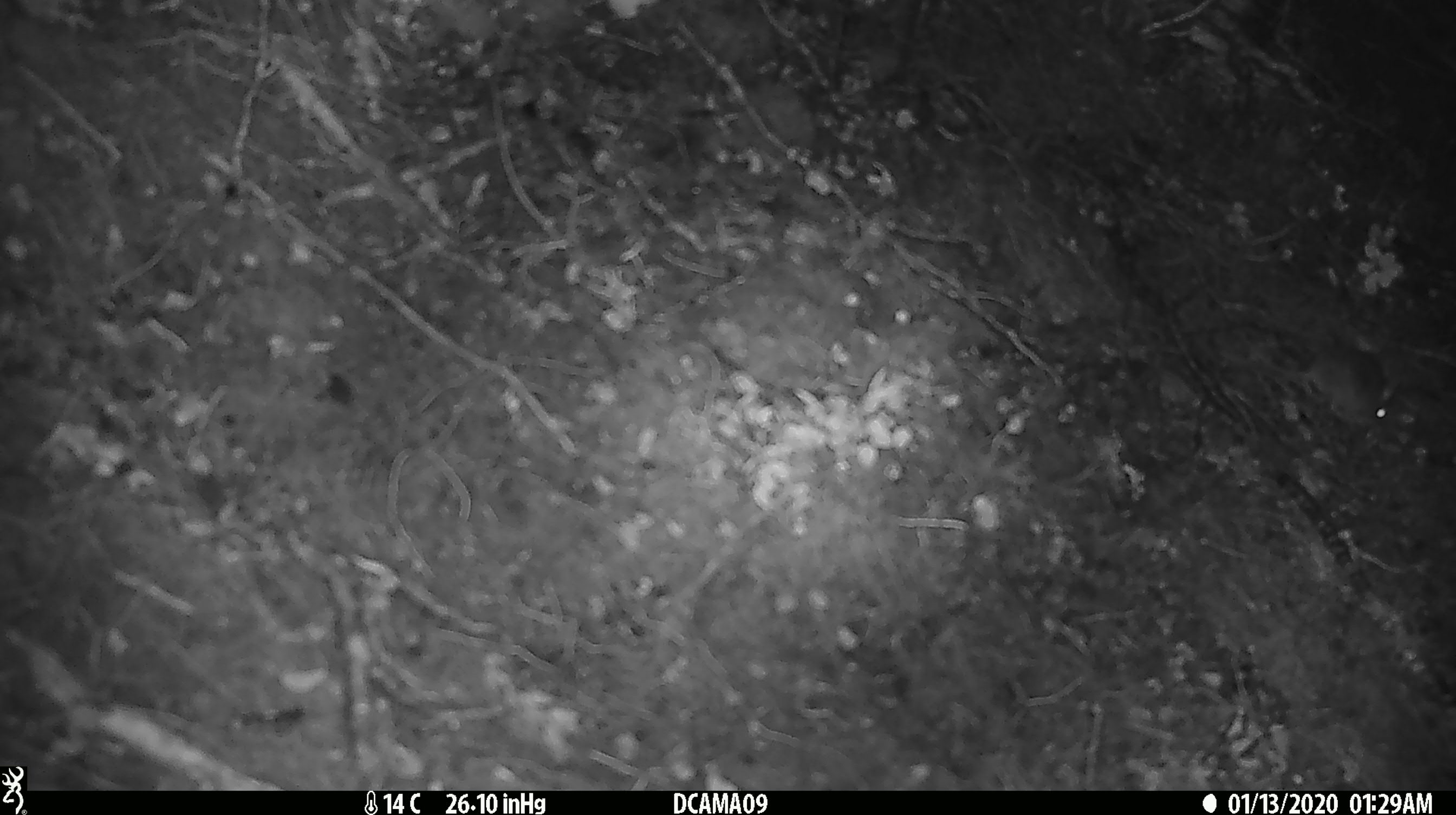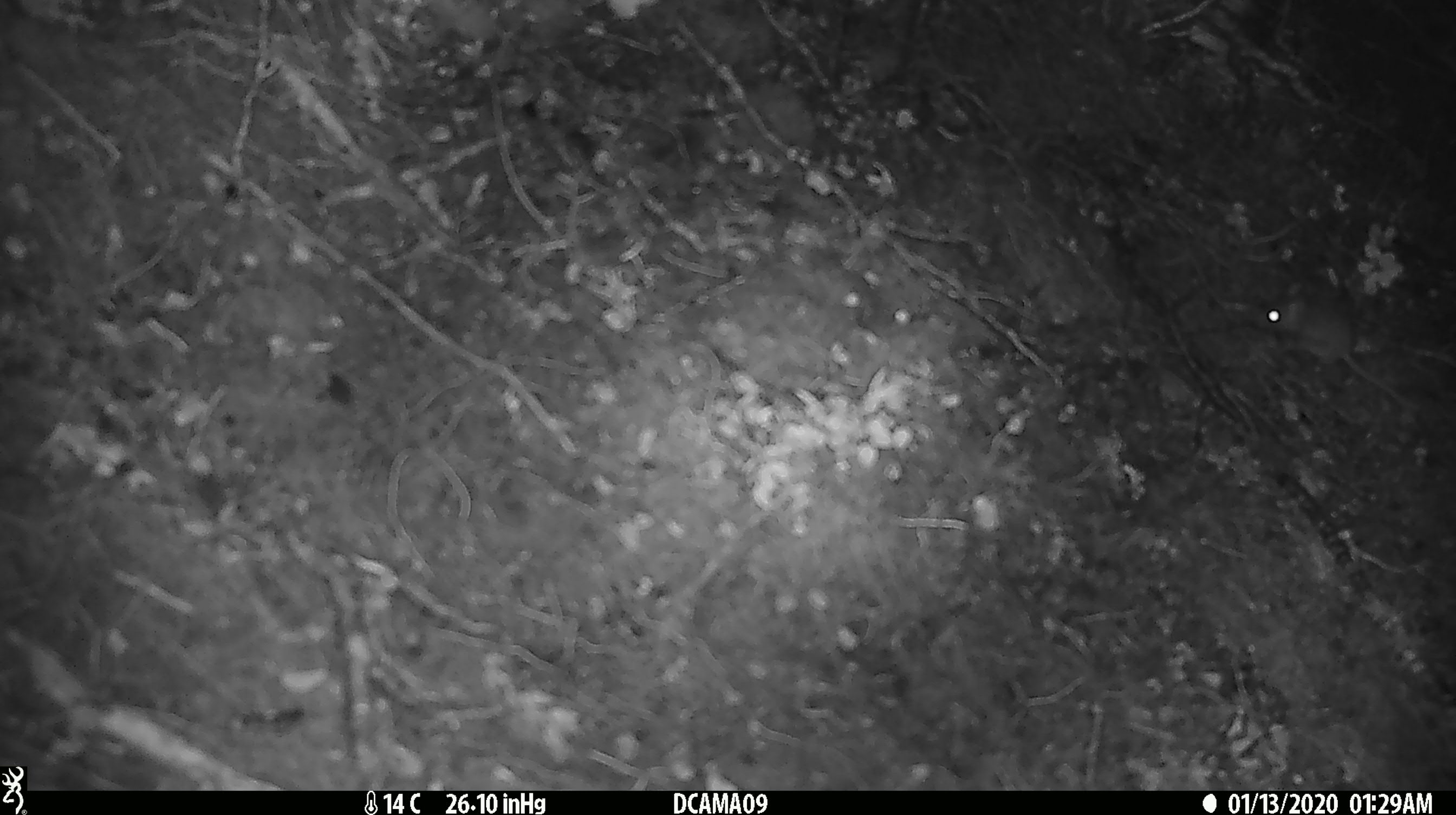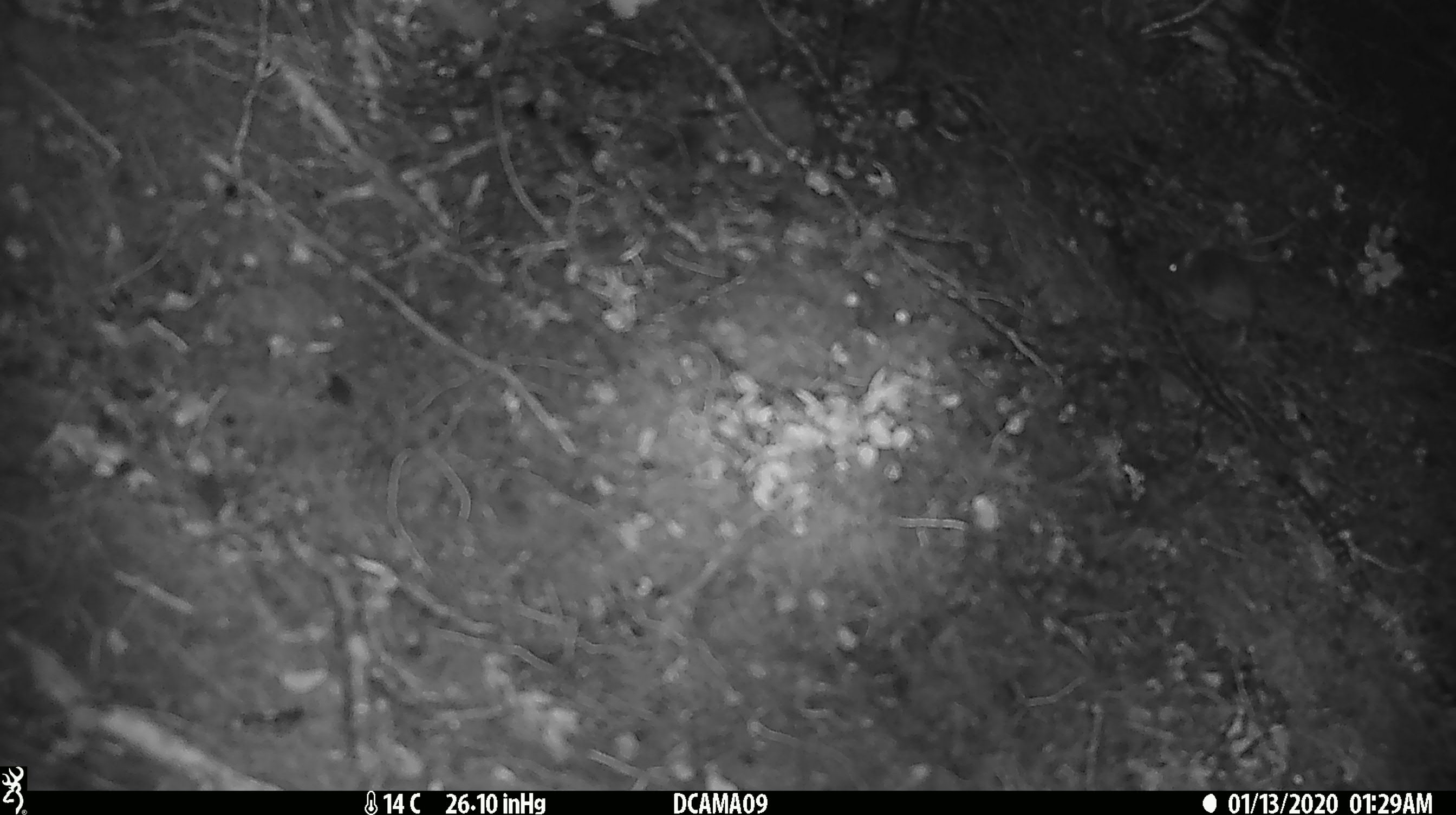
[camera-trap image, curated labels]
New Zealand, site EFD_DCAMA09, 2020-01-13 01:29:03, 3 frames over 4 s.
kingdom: Animalia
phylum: Chordata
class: Mammalia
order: Rodentia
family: Muridae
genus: Mus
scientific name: Mus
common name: mouse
Mouse (Mus).